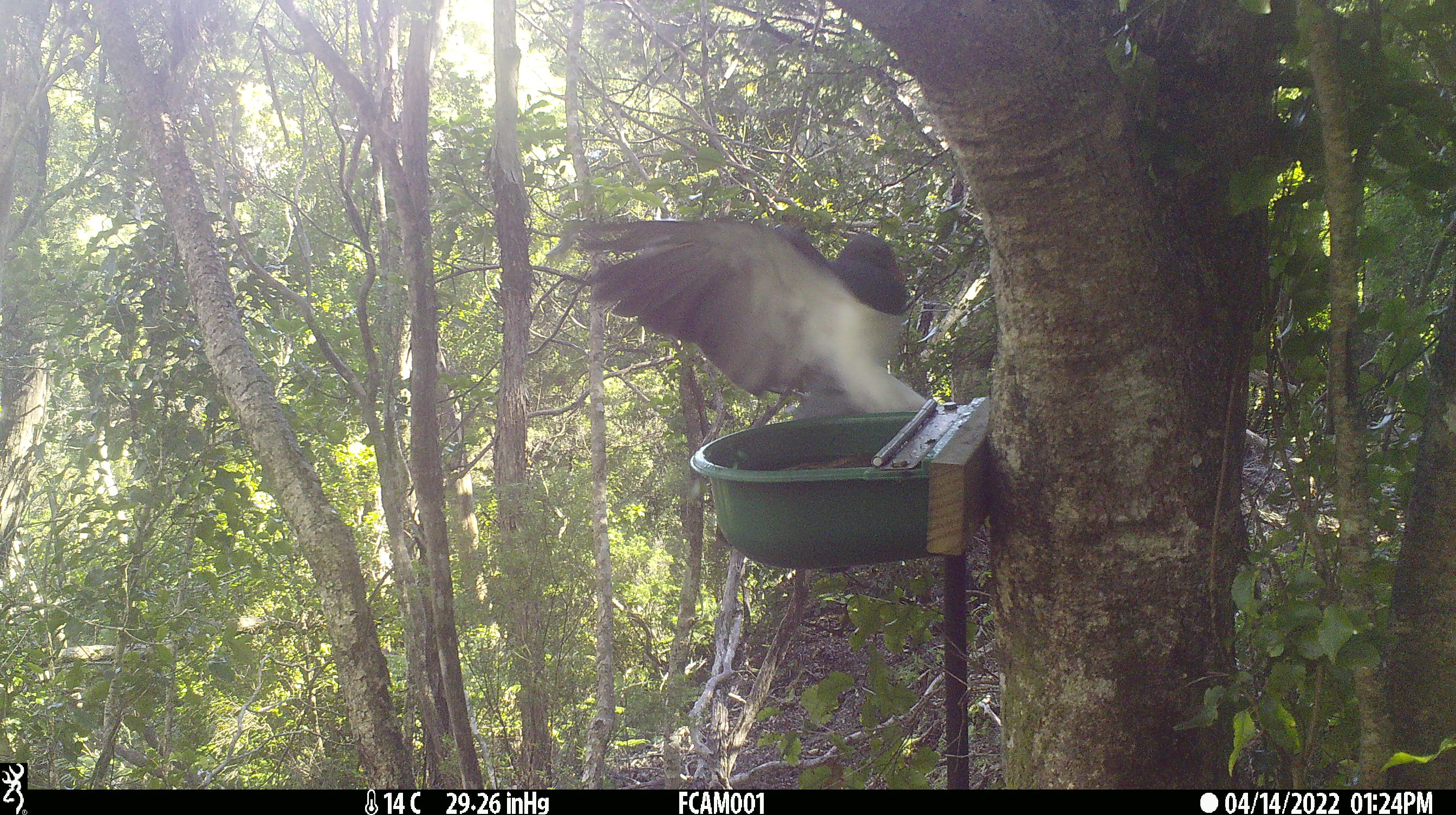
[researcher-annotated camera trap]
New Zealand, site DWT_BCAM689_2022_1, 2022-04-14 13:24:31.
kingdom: Animalia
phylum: Chordata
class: Aves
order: Columbiformes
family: Columbidae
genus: Hemiphaga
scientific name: Hemiphaga novaeseelandiae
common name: new zealand pigeon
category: kereru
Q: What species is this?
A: Kereru (new zealand pigeon) (Hemiphaga novaeseelandiae).